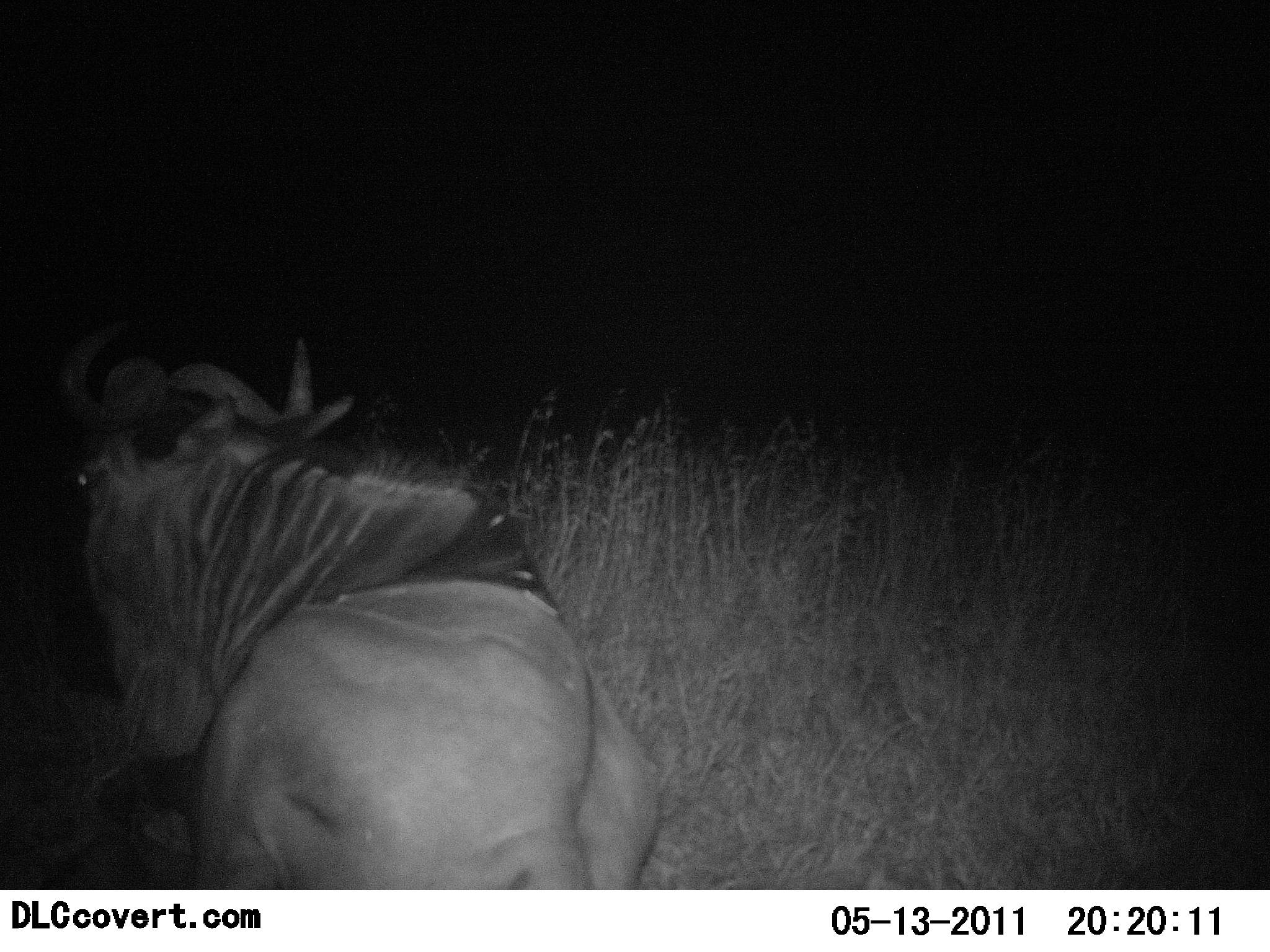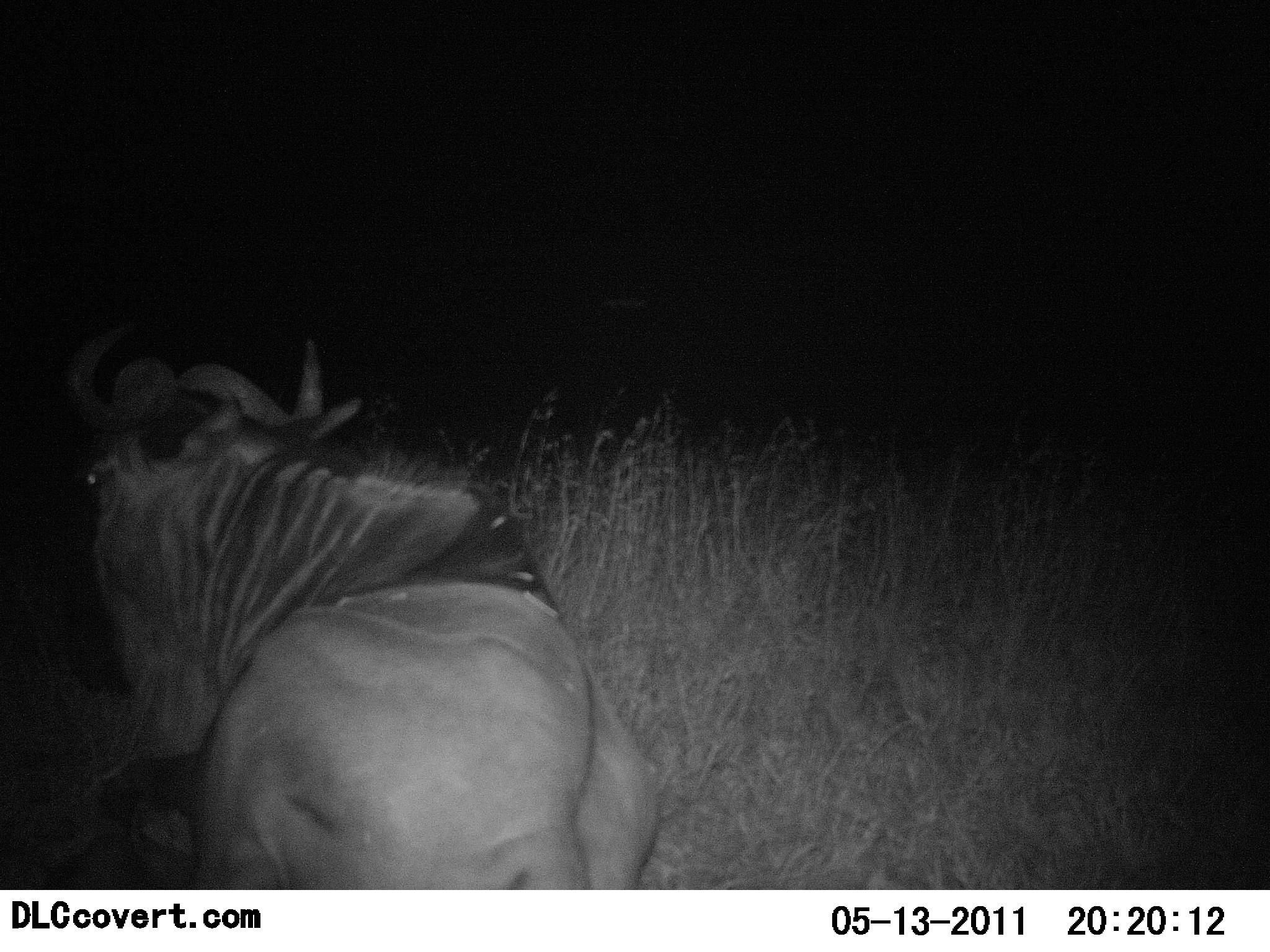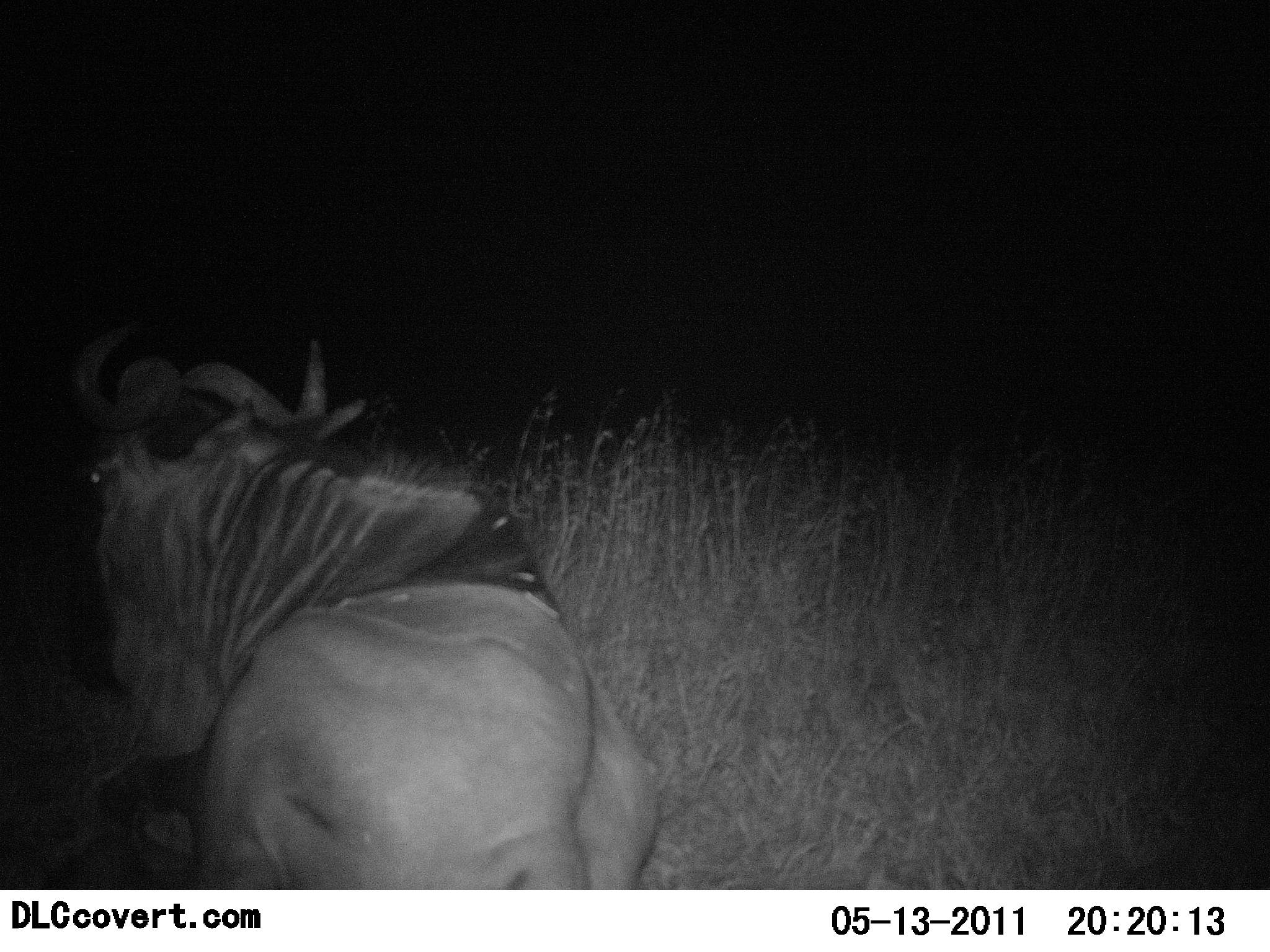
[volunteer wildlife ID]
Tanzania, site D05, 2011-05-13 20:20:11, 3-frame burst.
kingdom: Animalia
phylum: Chordata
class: Mammalia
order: Artiodactyla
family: Bovidae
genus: Connochaetes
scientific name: Connochaetes taurinus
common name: blue wildebeest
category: wildebeest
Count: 1.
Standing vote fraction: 8%.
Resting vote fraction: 83%.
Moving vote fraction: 8%.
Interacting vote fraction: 0%.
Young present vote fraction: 0%.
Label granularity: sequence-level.